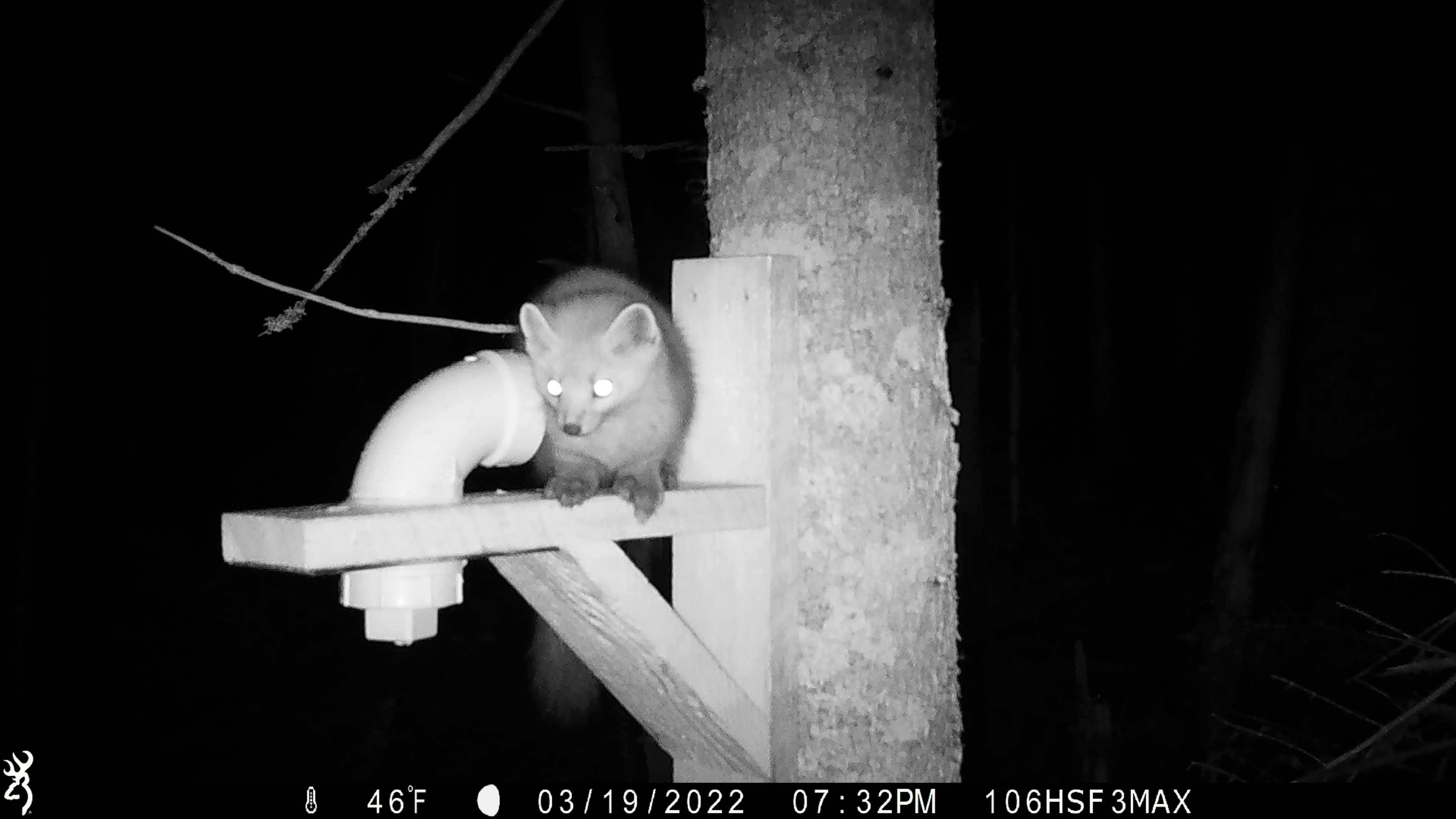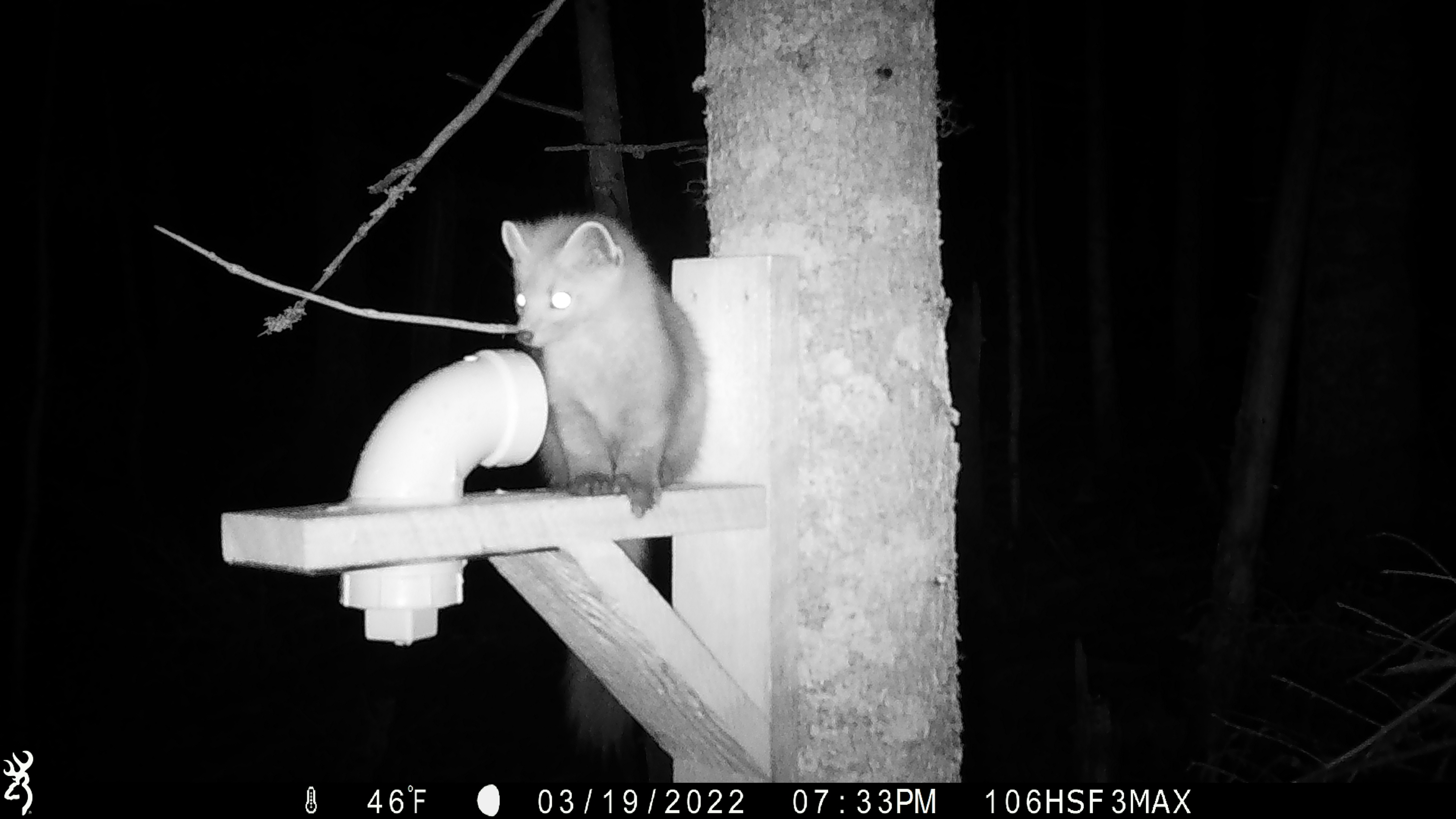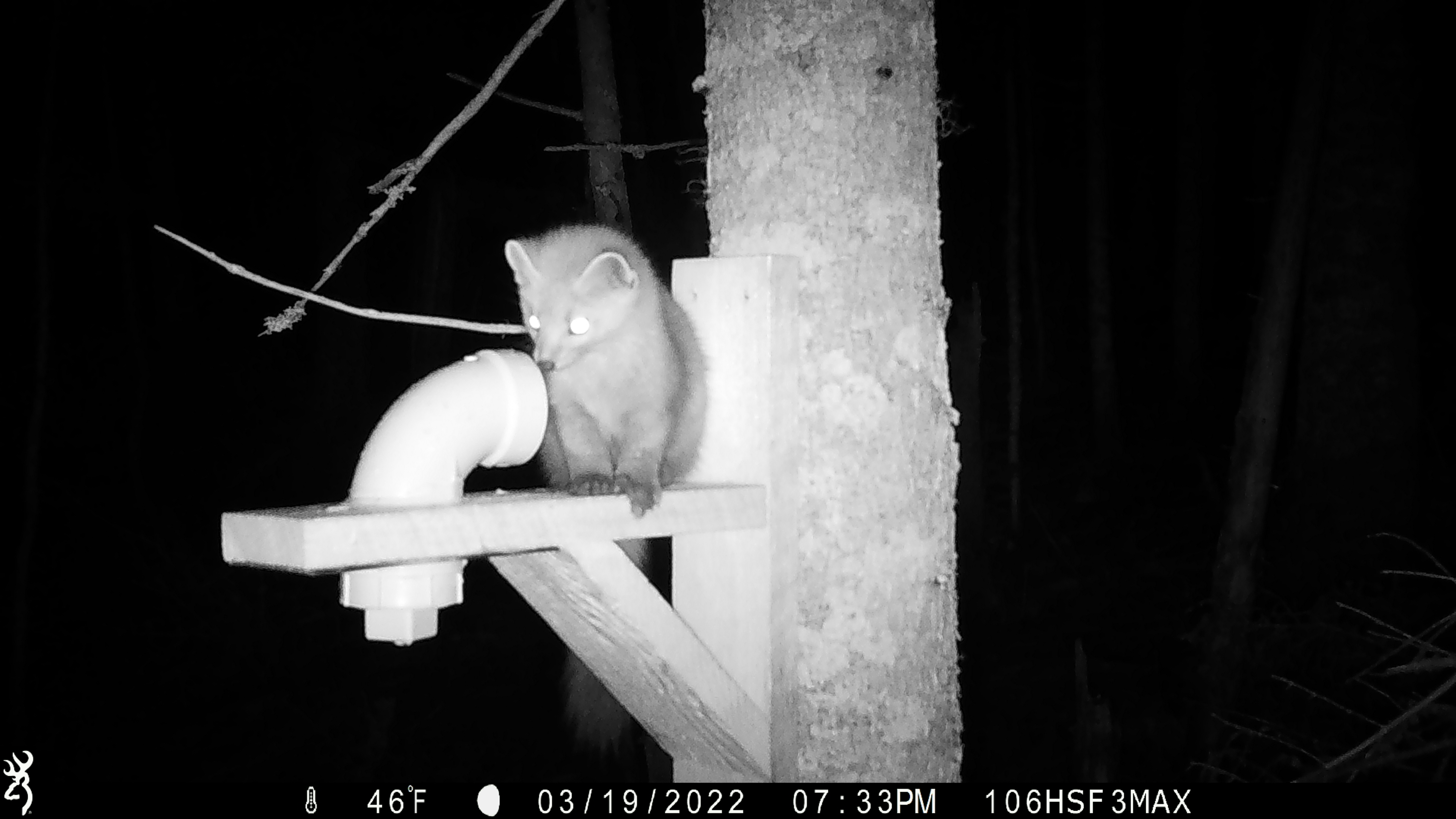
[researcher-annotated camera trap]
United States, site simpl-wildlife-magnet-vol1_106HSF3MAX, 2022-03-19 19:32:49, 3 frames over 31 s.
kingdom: Animalia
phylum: Chordata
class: Mammalia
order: Carnivora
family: Mustelidae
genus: Martes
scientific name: Martes americana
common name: american marten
American marten (Martes americana).